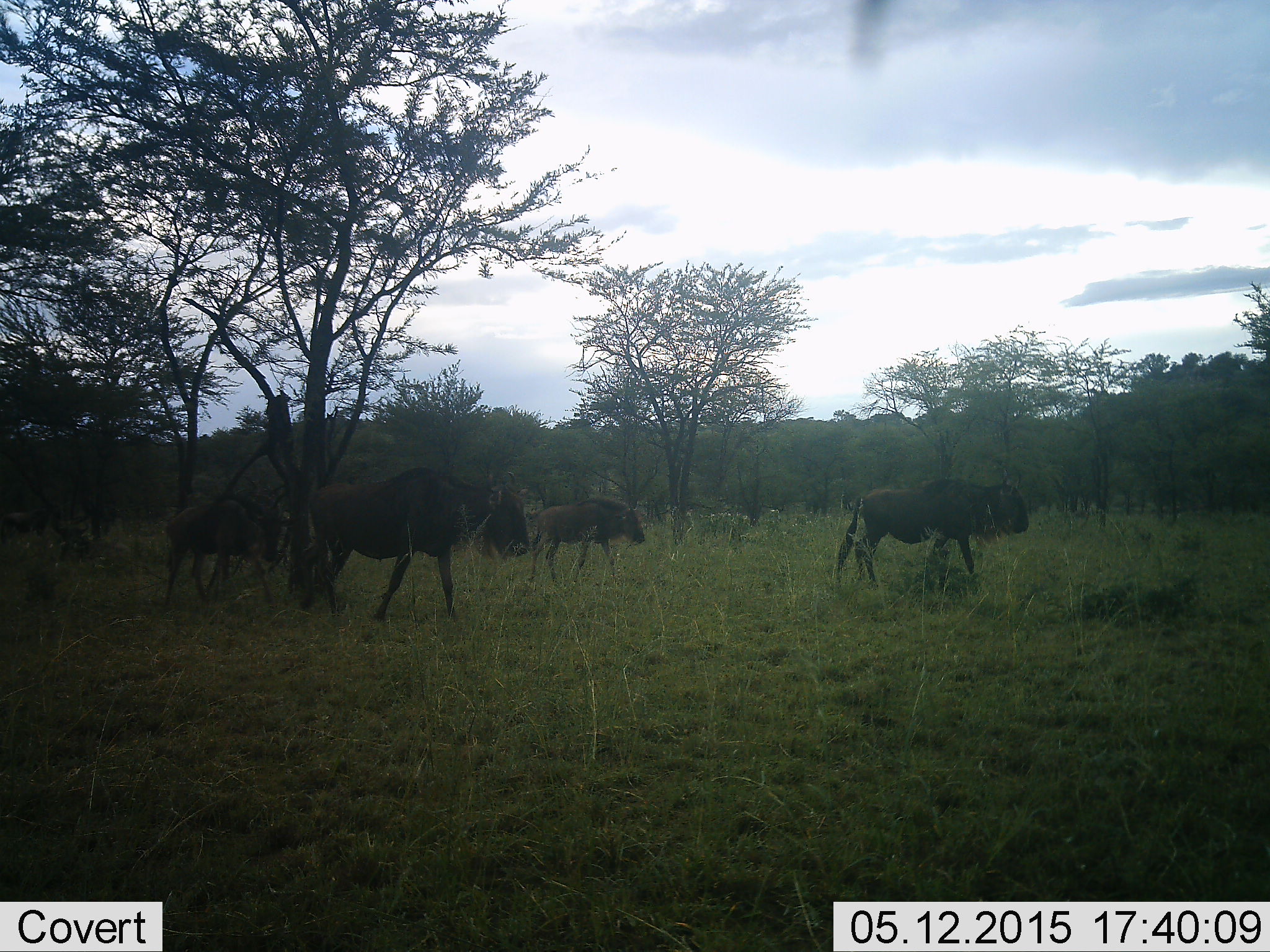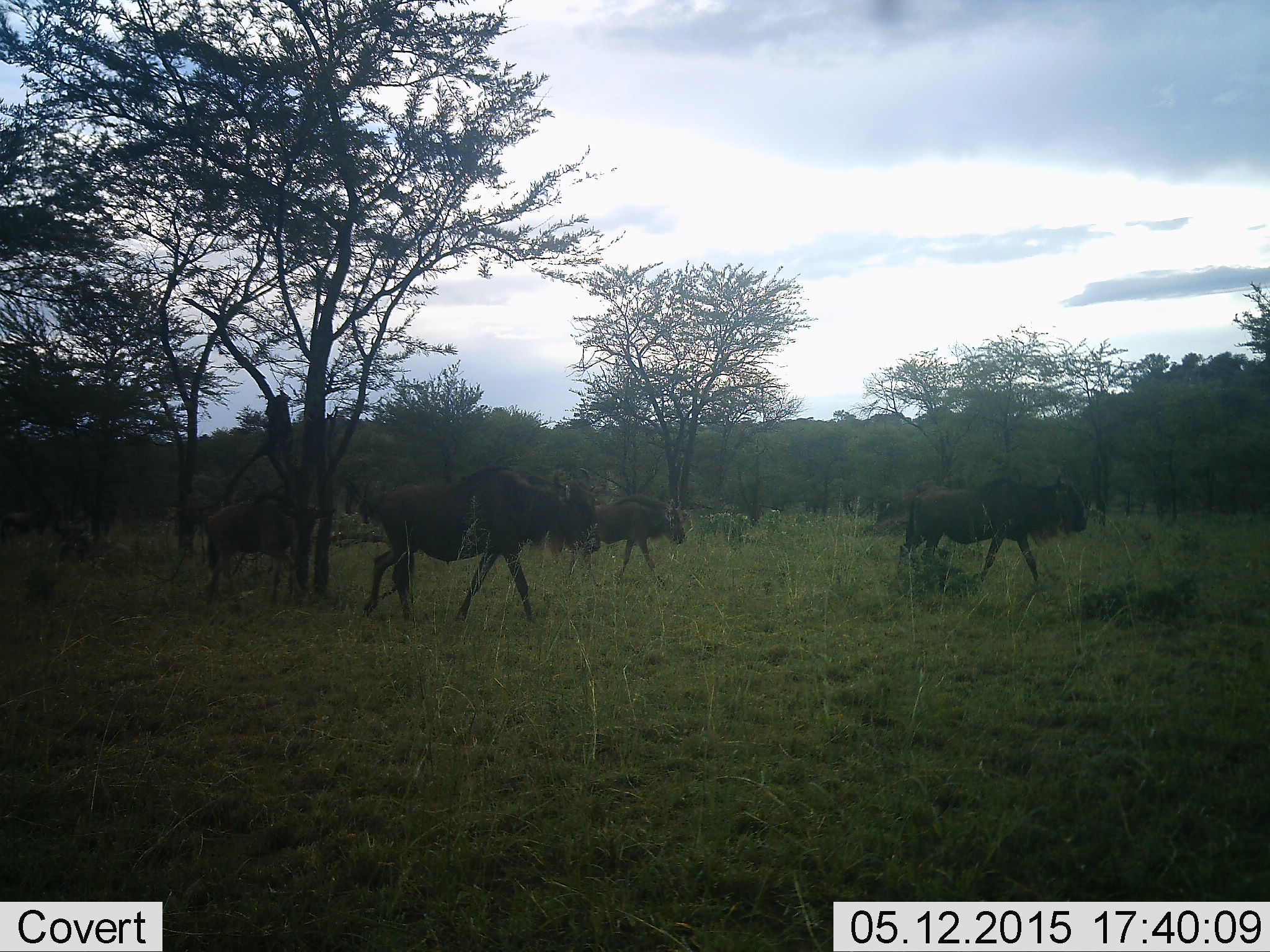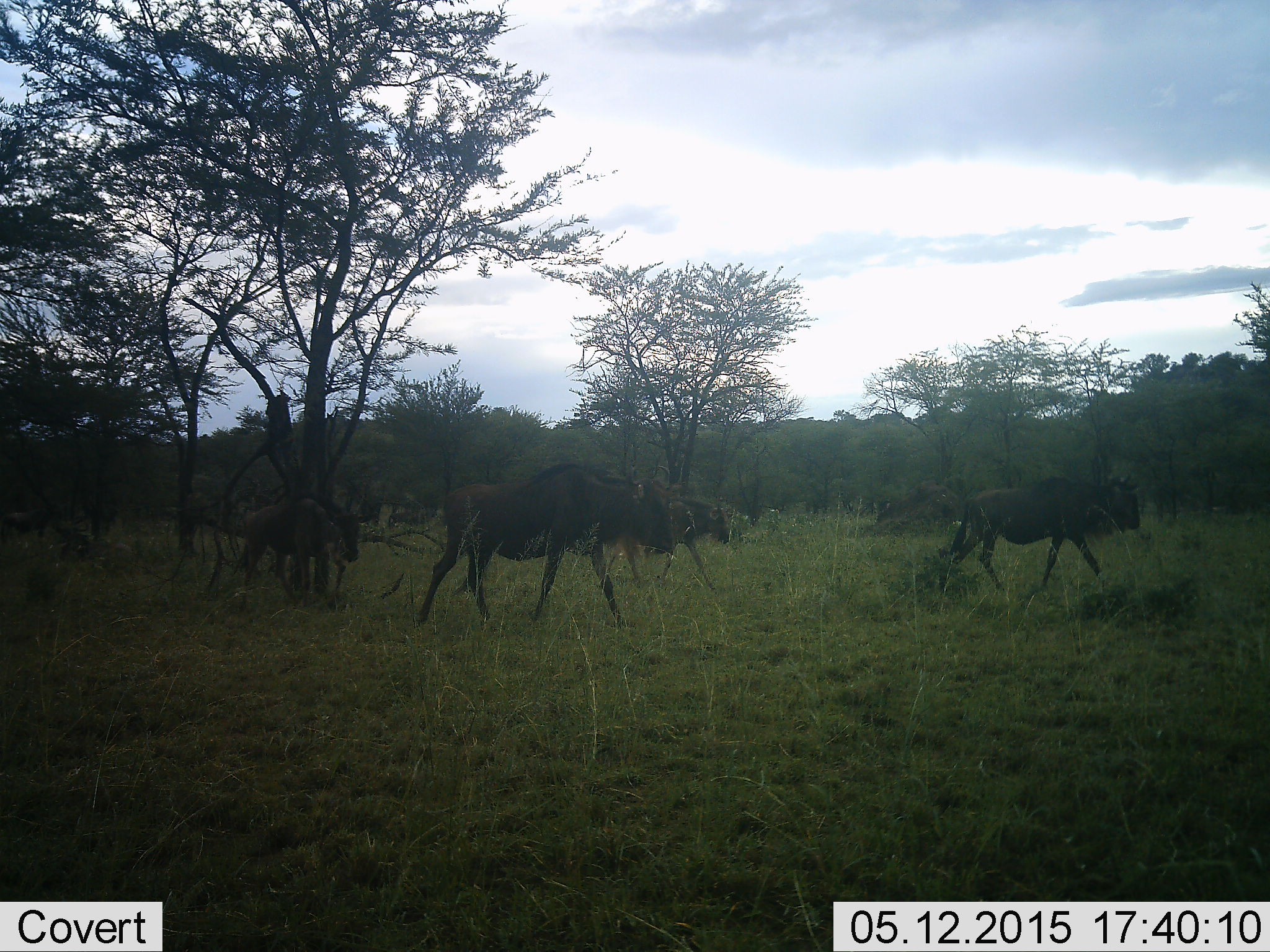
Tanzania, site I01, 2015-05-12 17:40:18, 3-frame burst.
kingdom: Animalia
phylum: Chordata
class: Mammalia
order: Artiodactyla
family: Bovidae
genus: Connochaetes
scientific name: Connochaetes taurinus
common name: blue wildebeest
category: wildebeest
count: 5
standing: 0%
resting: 0%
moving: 100%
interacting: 0%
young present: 30%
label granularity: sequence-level